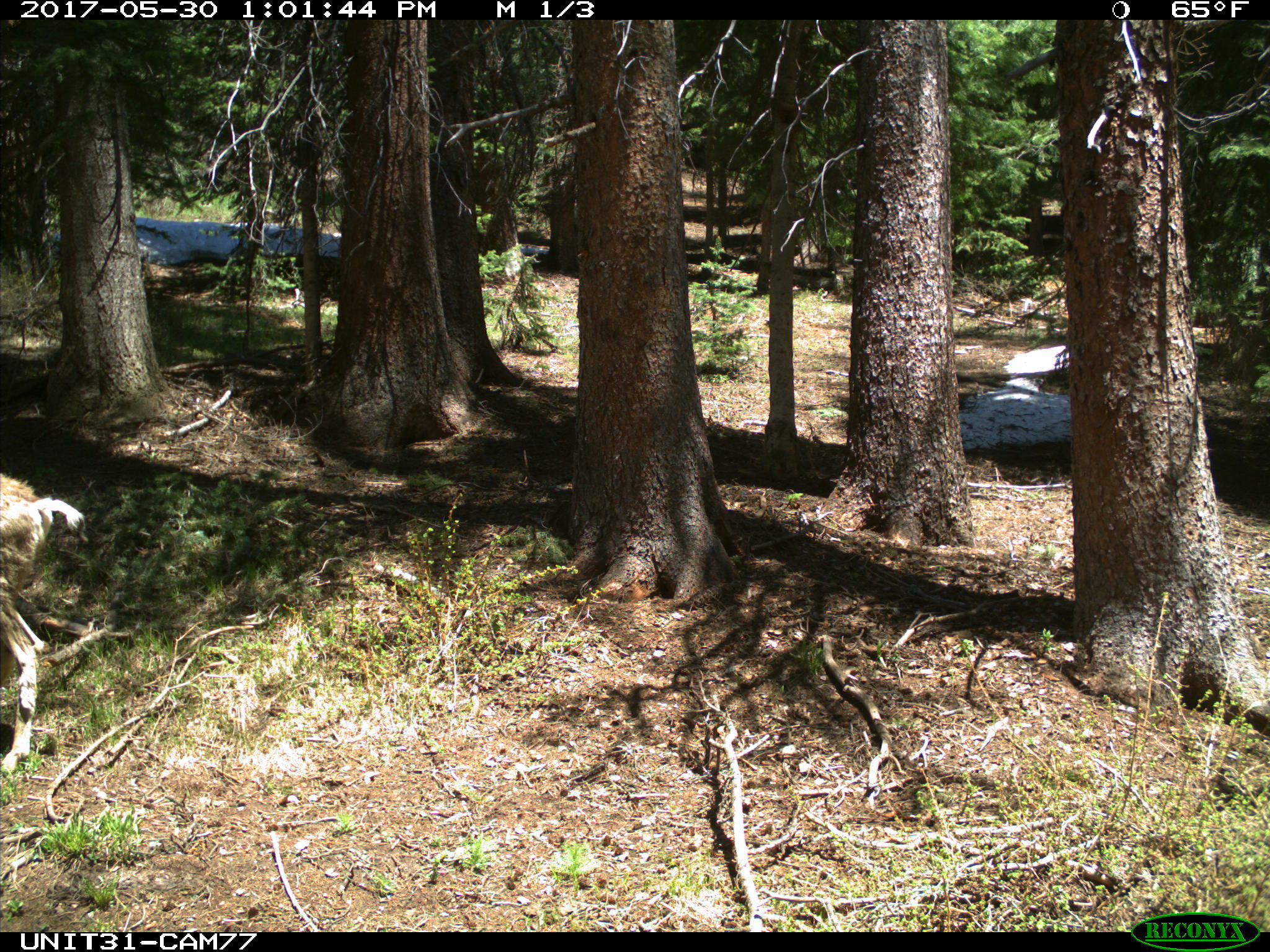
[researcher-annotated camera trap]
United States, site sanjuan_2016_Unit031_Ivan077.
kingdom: Animalia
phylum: Chordata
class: Mammalia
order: Artiodactyla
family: Cervidae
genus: Odocoileus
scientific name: Odocoileus hemionus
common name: mule deer